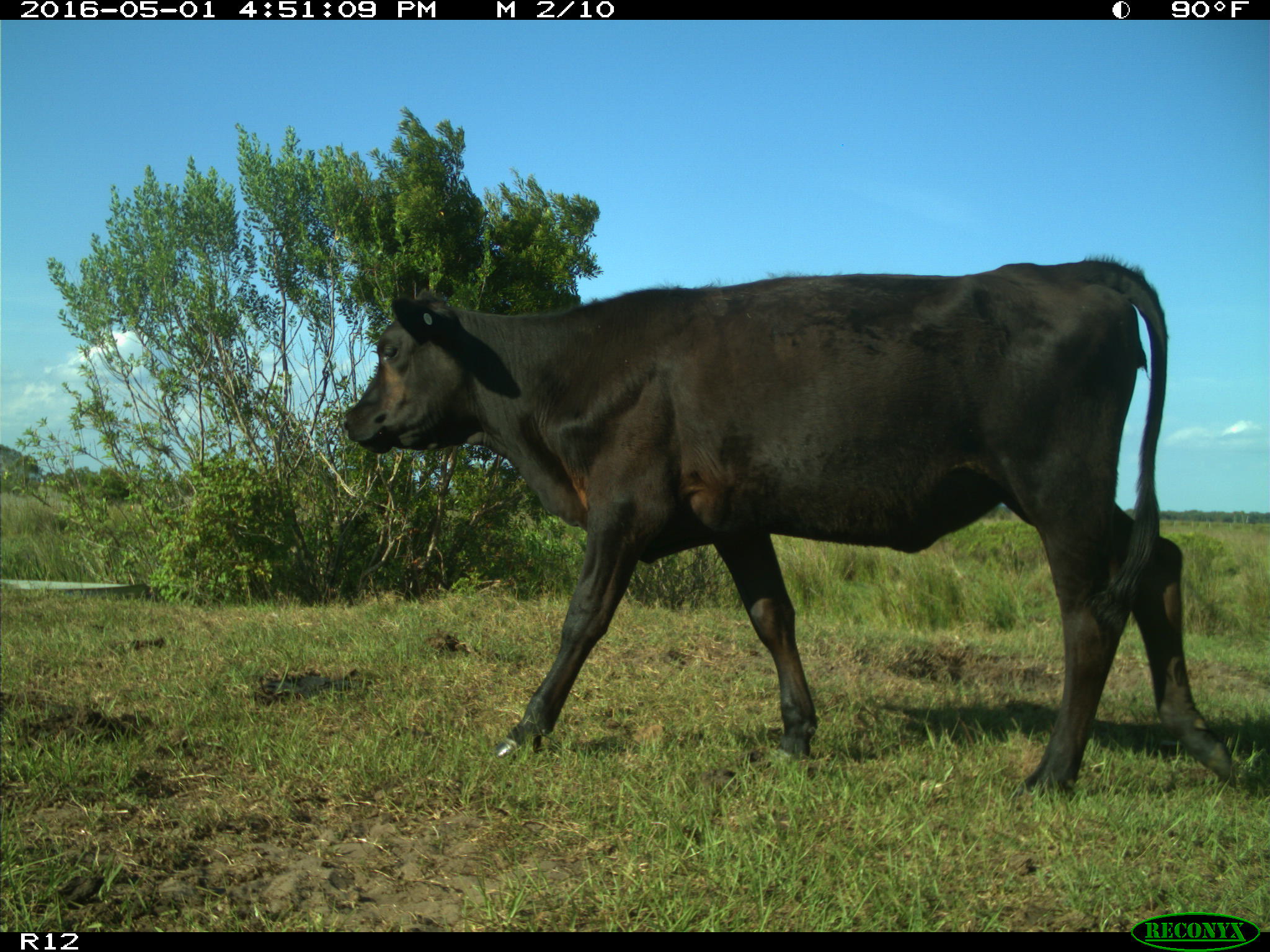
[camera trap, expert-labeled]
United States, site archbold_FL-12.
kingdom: Animalia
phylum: Chordata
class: Mammalia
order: Artiodactyla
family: Bovidae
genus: Bos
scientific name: Bos taurus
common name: domestic cow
Bos taurus (domestic cow).